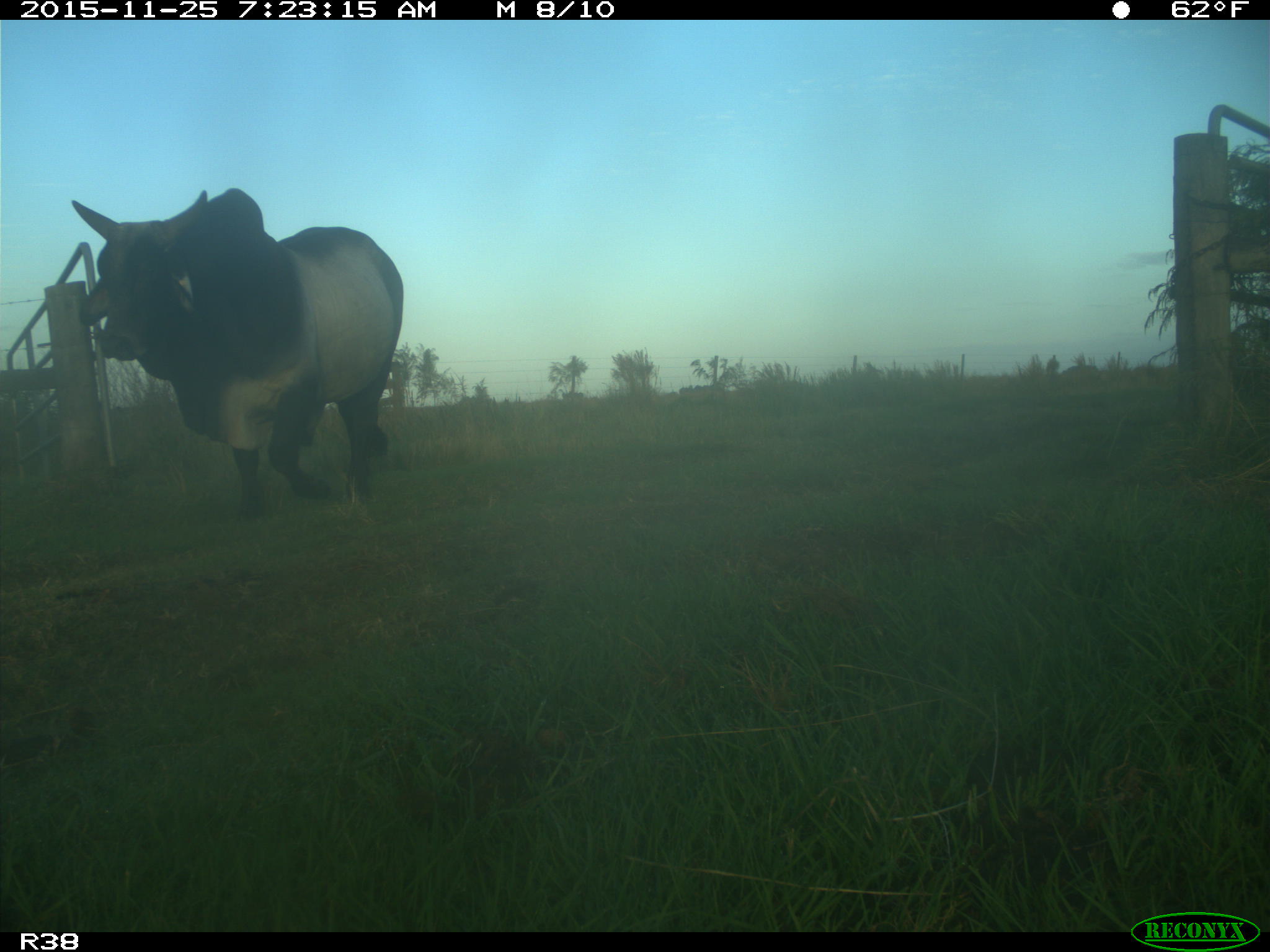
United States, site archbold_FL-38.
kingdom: Animalia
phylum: Chordata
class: Mammalia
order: Artiodactyla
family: Bovidae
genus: Bos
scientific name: Bos taurus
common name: domestic cow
Bos taurus (domestic cow).